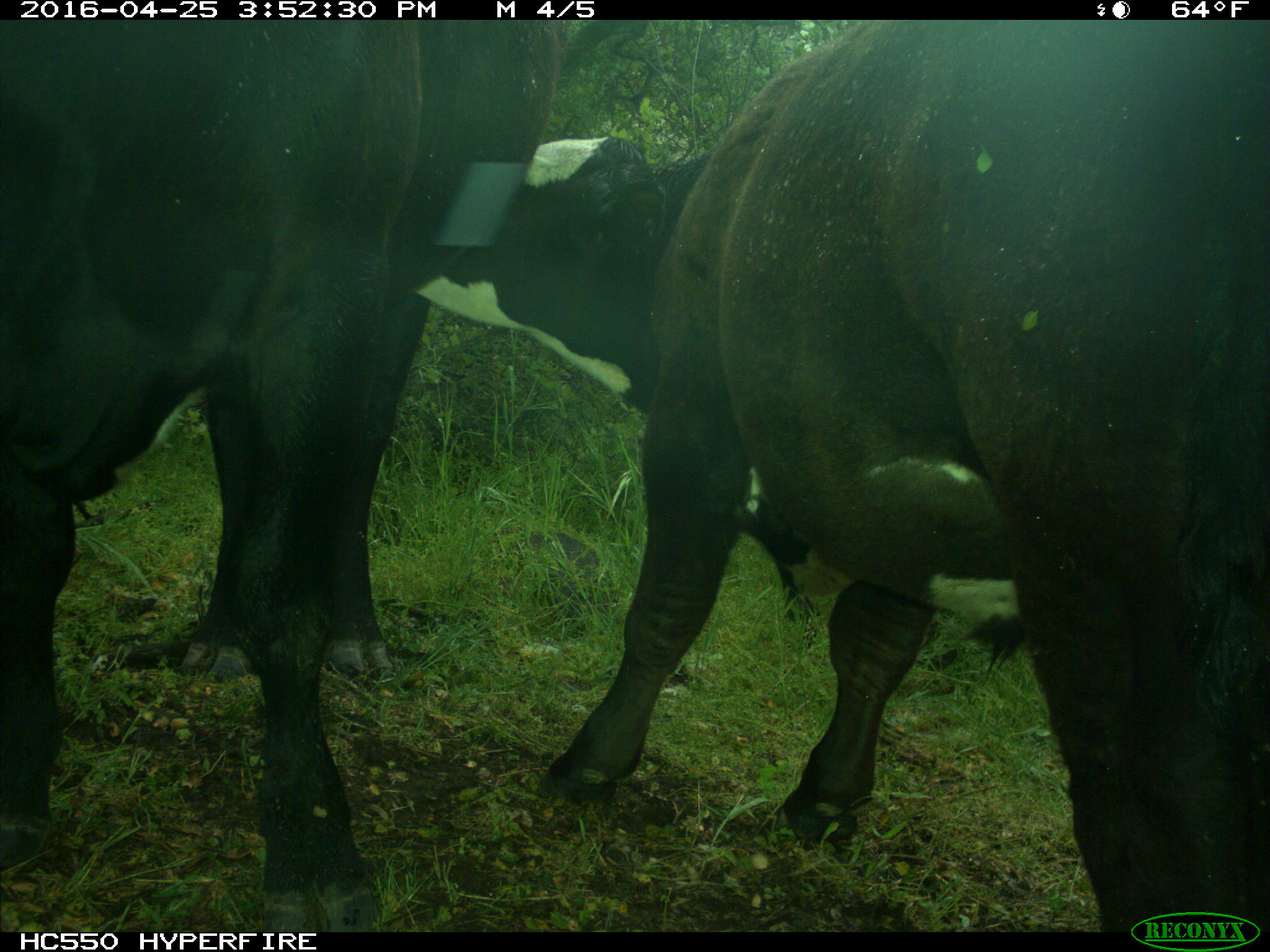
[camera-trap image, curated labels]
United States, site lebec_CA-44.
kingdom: Animalia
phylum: Chordata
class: Mammalia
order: Artiodactyla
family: Bovidae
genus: Bos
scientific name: Bos taurus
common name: domestic cow